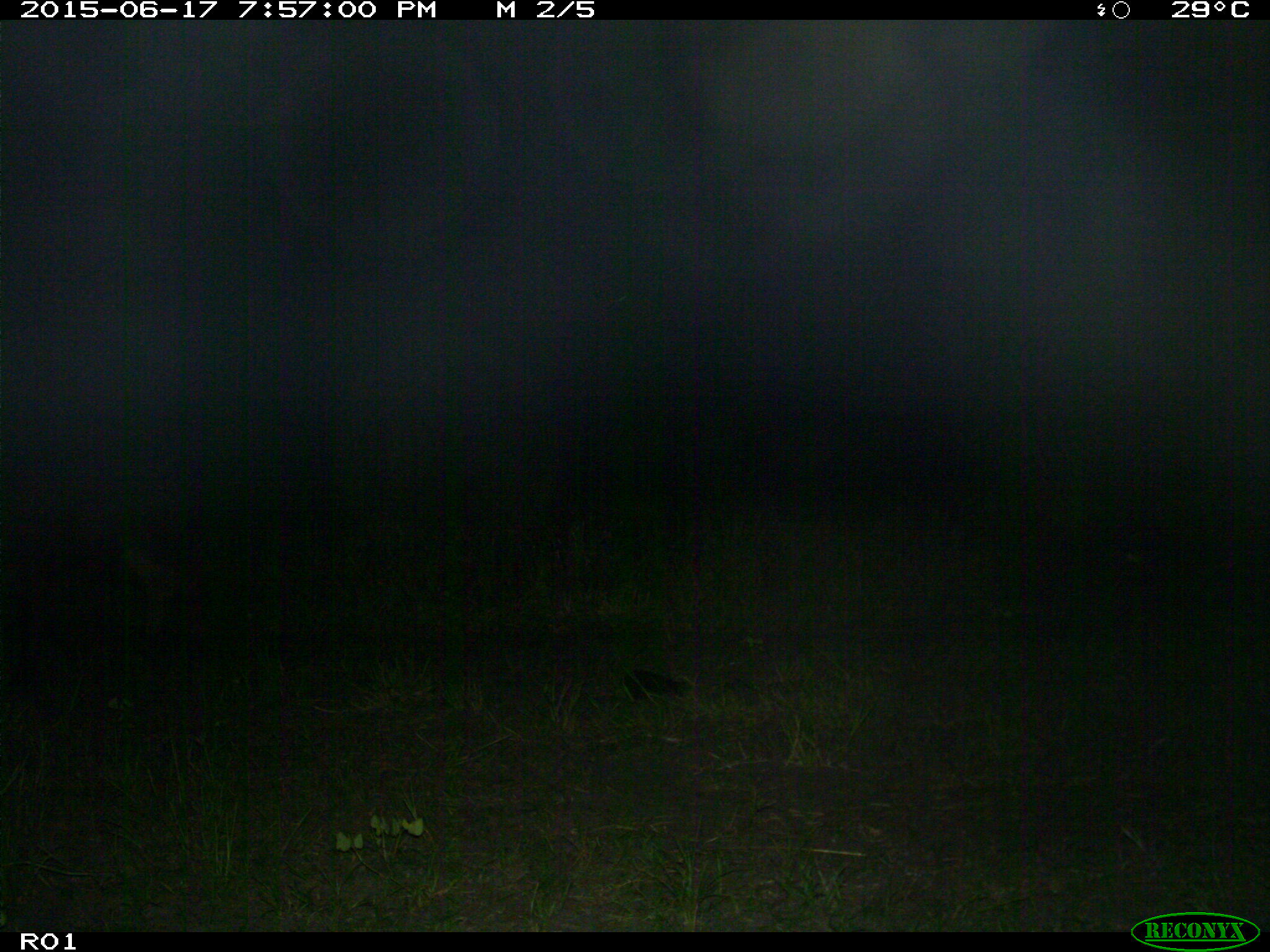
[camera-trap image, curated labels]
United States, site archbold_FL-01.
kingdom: Animalia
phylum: Chordata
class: Mammalia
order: Artiodactyla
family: Bovidae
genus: Bos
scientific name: Bos taurus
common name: domestic cow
Bos taurus (domestic cow).